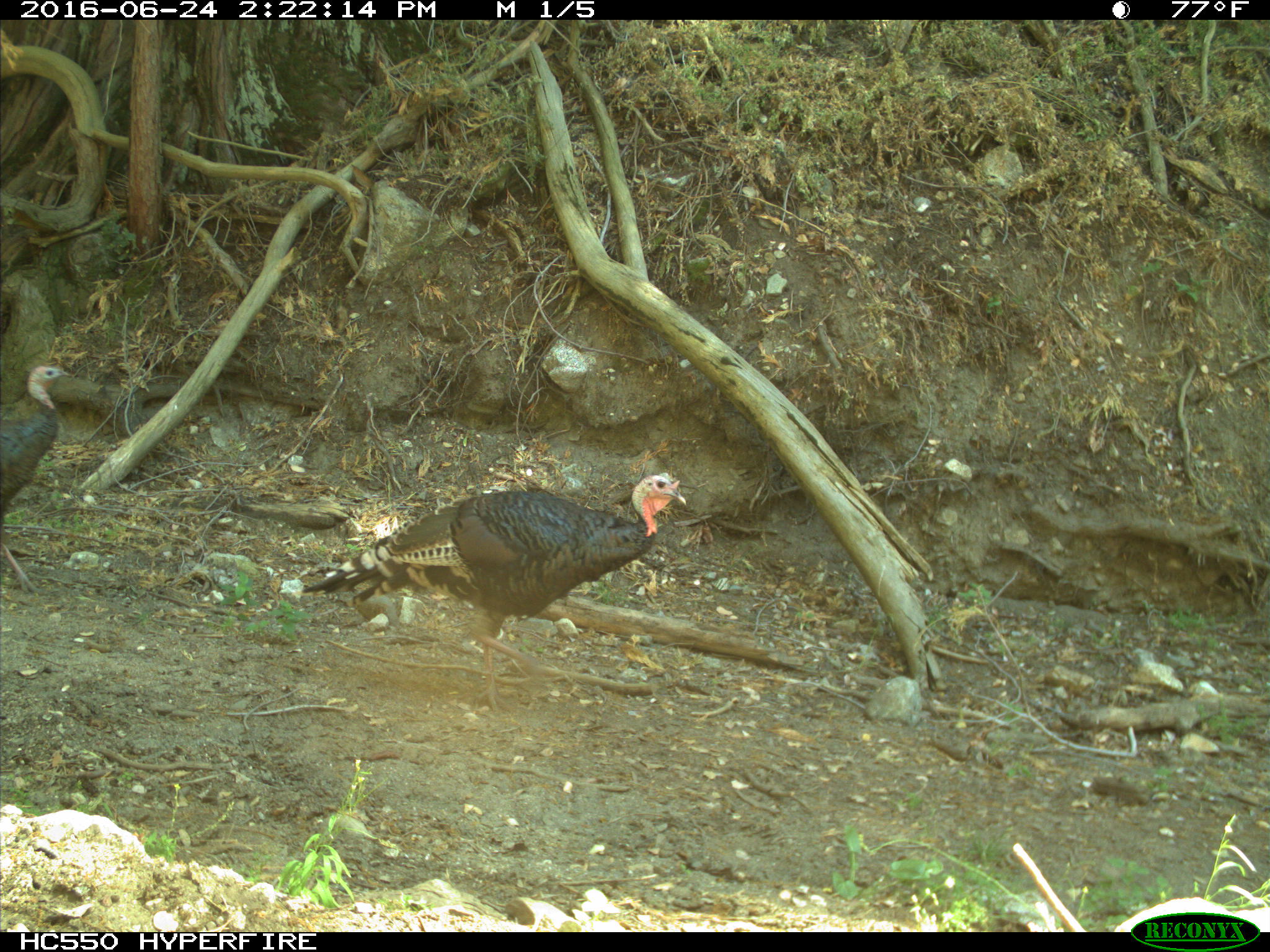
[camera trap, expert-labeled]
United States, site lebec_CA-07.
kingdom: Animalia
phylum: Chordata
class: Mammalia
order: Carnivora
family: Canidae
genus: Canis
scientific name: Canis latrans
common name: coyote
Canis latrans (coyote).